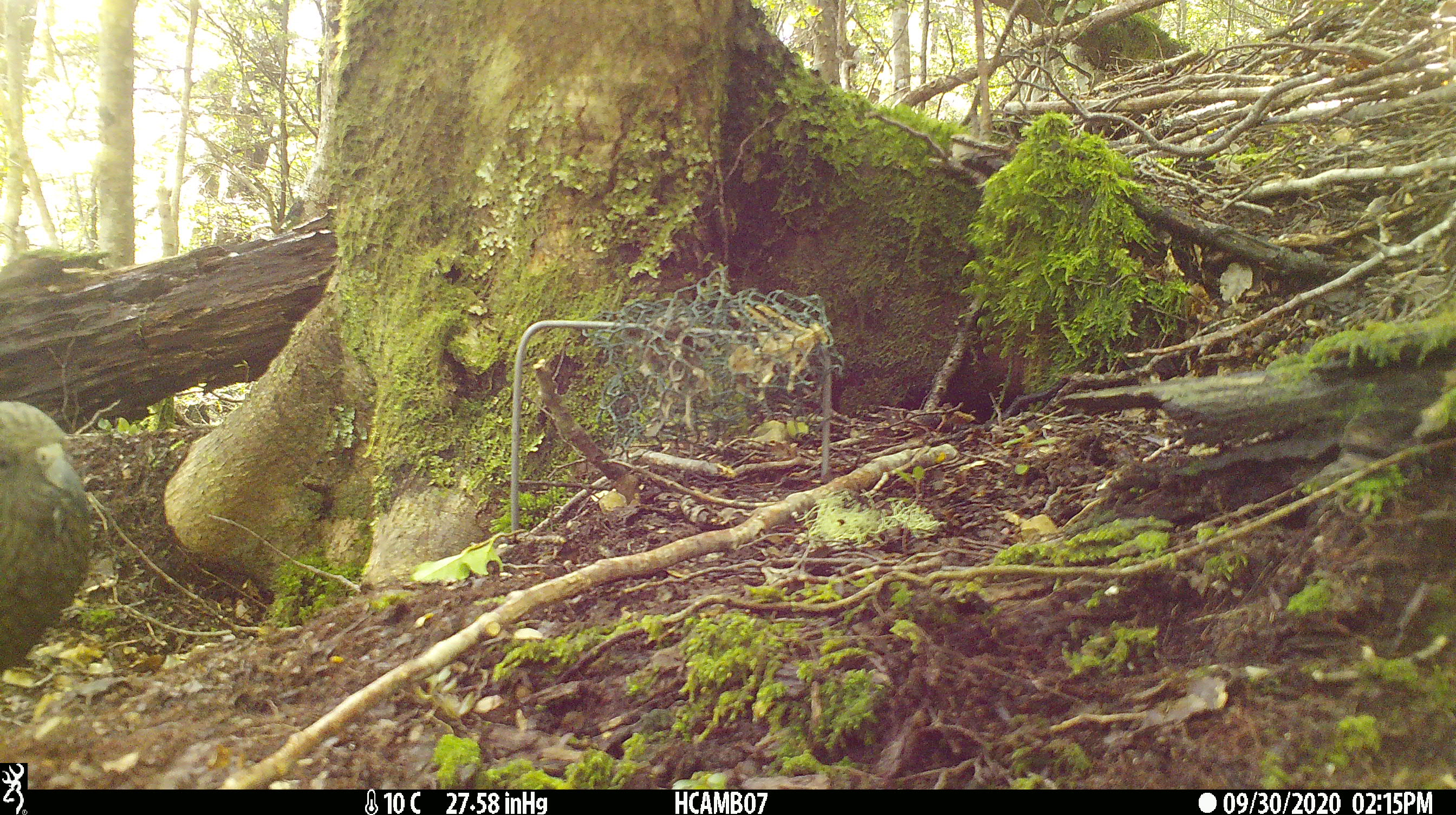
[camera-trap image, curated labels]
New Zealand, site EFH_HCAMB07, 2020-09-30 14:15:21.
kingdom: Animalia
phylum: Chordata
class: Aves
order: Psittaciformes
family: Strigopidae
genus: Nestor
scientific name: Nestor notabilis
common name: kea